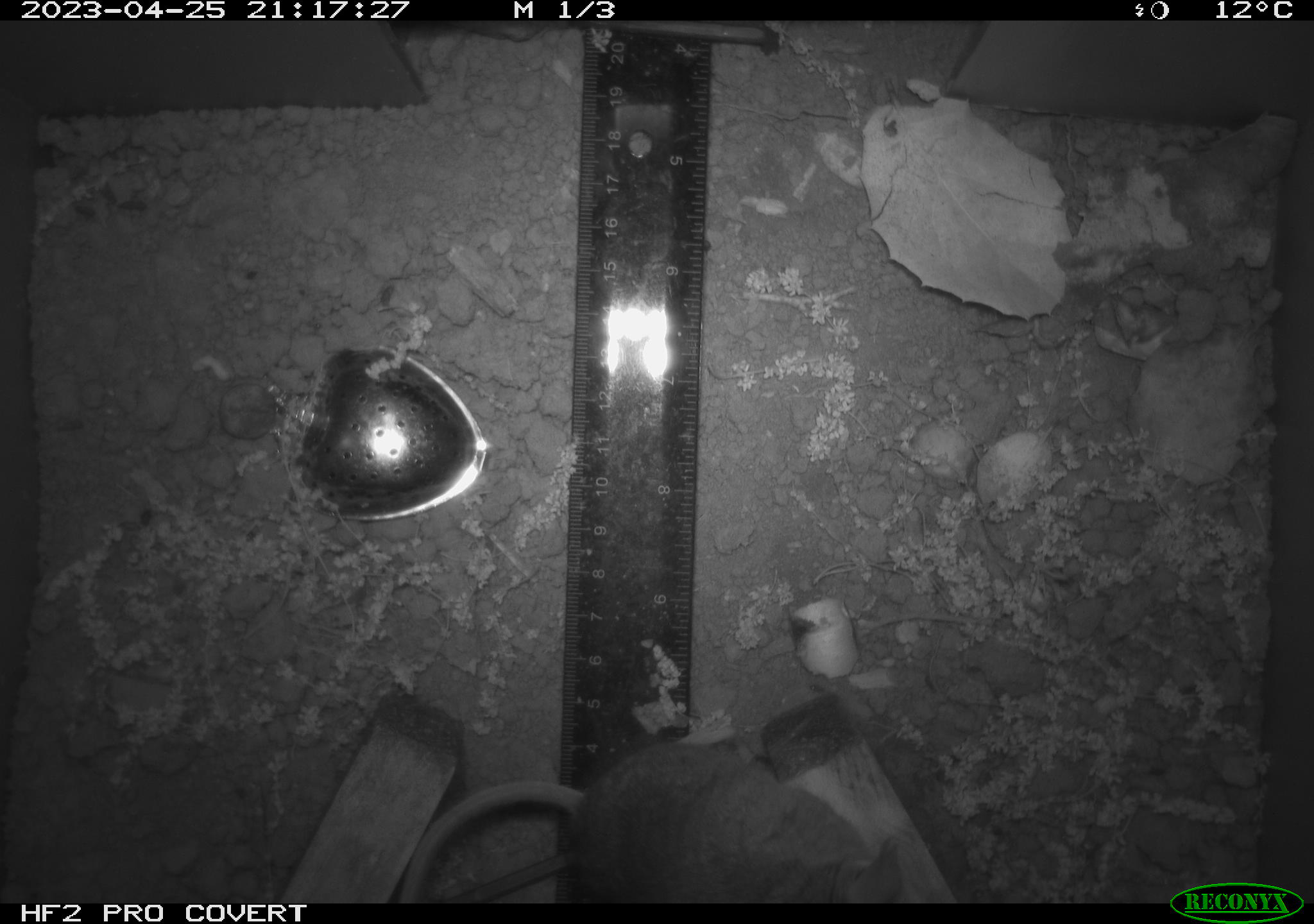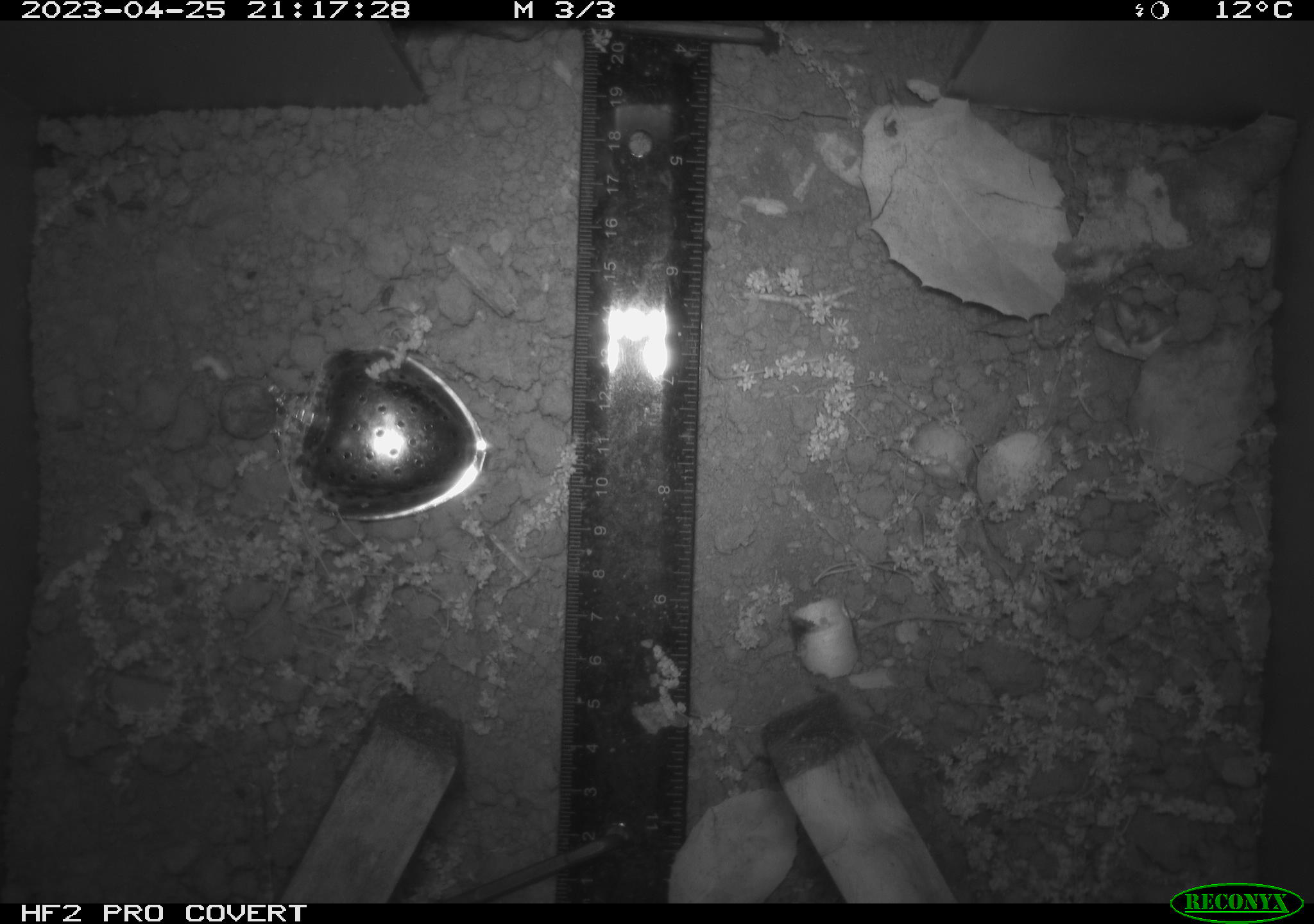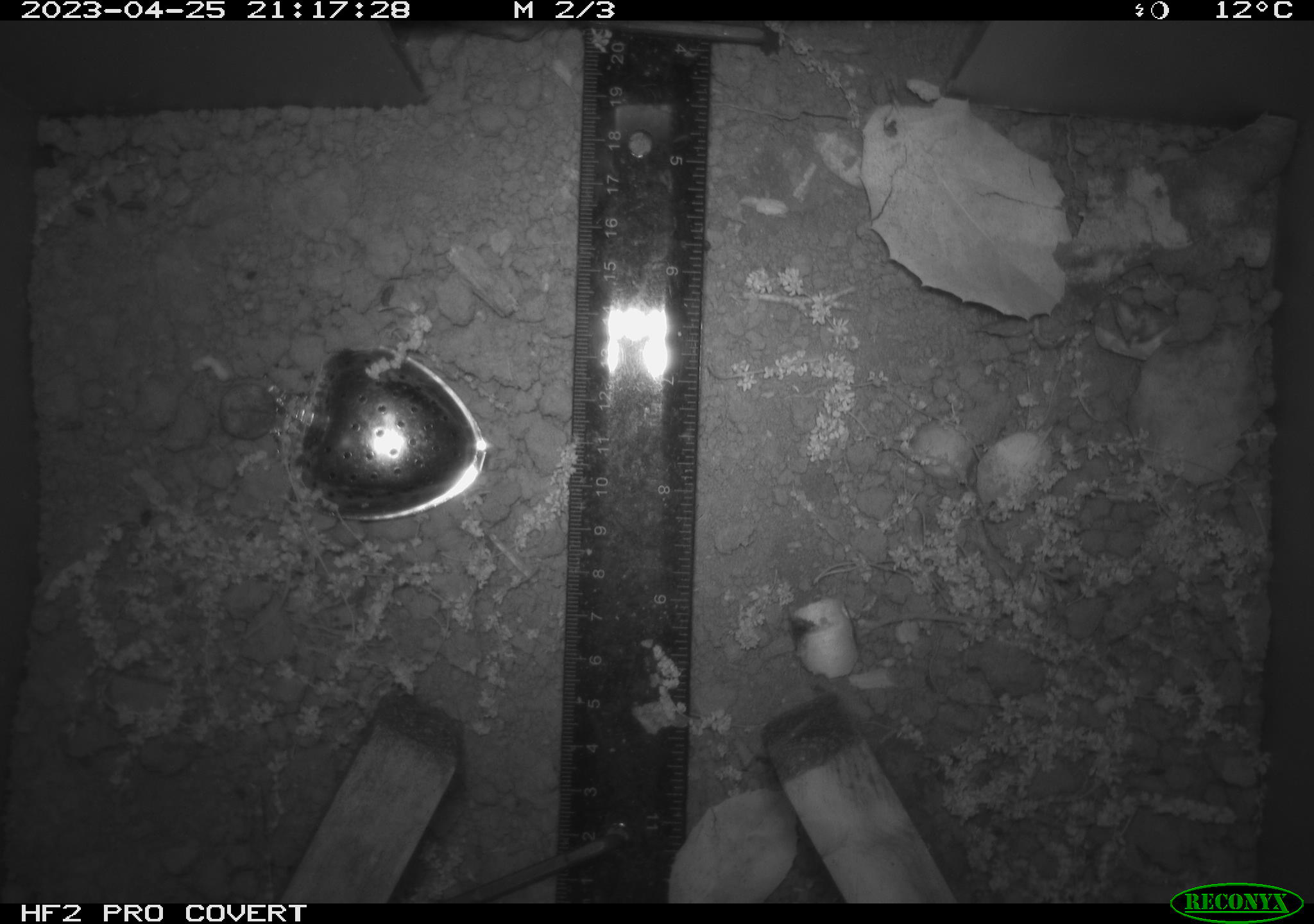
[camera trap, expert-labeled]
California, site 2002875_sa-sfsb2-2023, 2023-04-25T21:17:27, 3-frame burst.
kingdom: Animalia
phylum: Chordata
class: Mammalia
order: Rodentia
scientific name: Rodentia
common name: mouse species